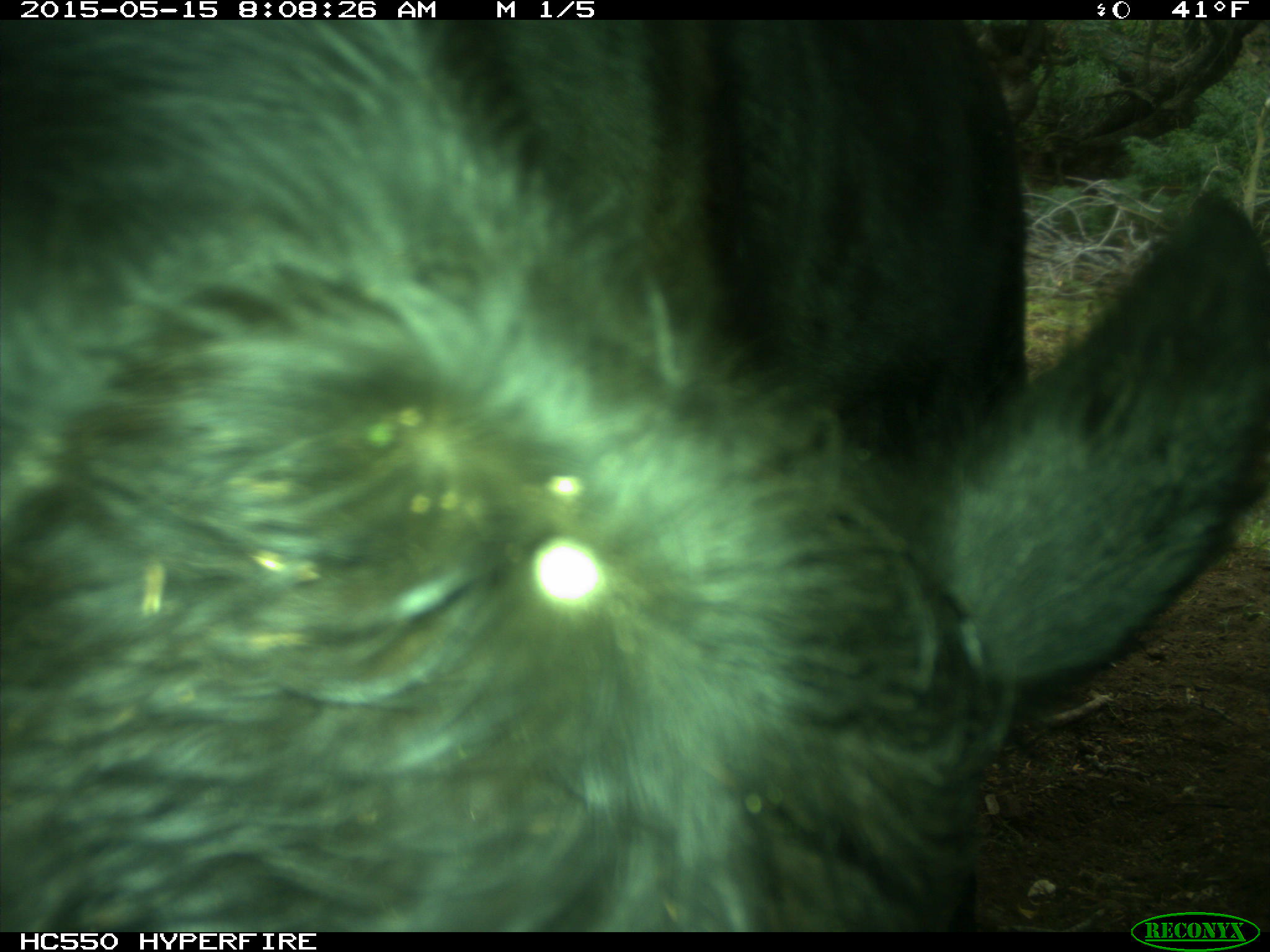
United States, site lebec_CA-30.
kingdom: Animalia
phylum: Chordata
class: Mammalia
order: Artiodactyla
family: Bovidae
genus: Bos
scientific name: Bos taurus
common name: domestic cow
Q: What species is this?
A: Bos taurus (domestic cow).